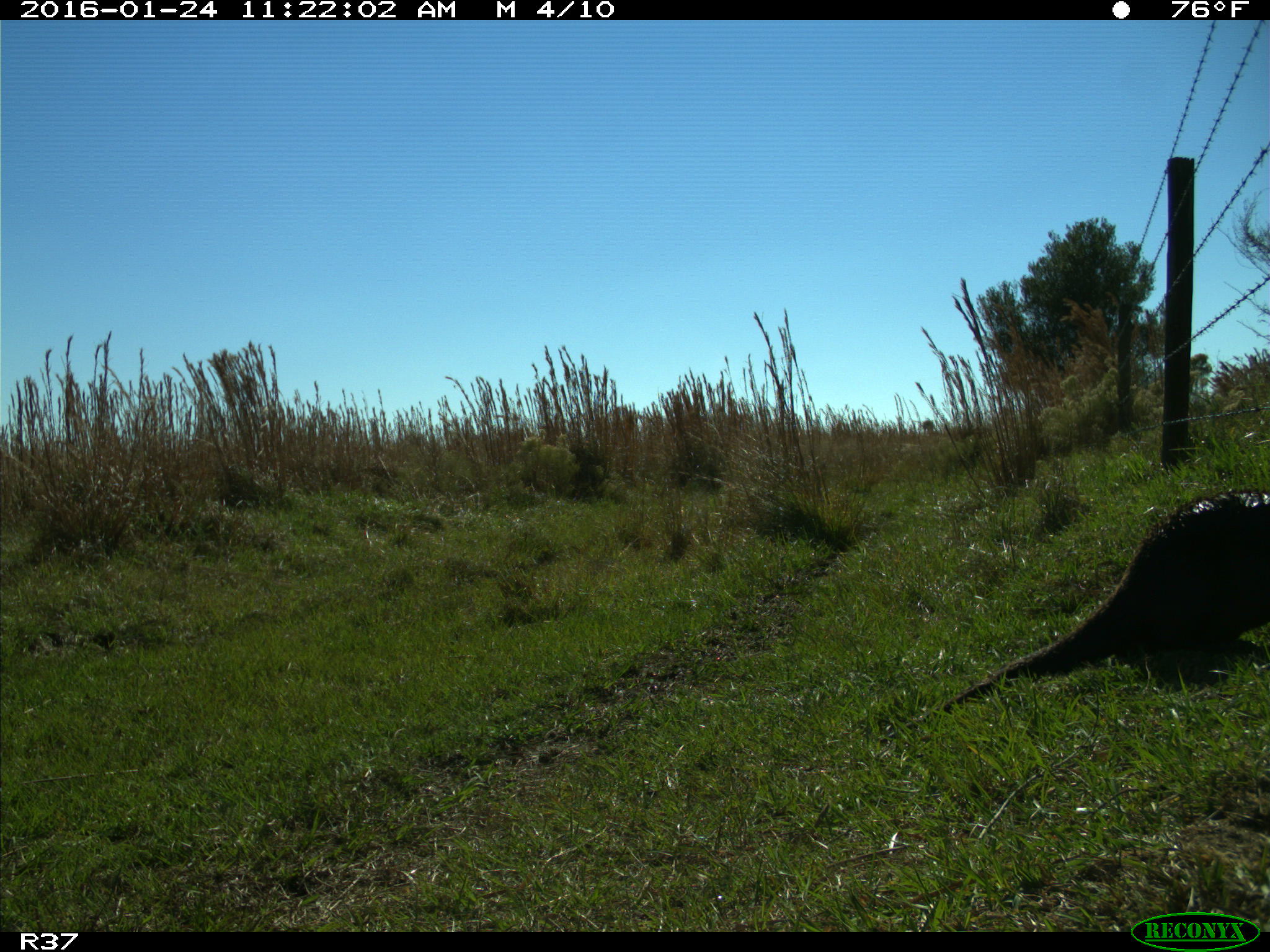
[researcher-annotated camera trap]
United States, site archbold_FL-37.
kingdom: Animalia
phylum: Chordata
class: Mammalia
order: Carnivora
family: Mustelidae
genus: Lontra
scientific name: Lontra canadensis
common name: north american river otter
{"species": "Lontra canadensis (north american river otter)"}